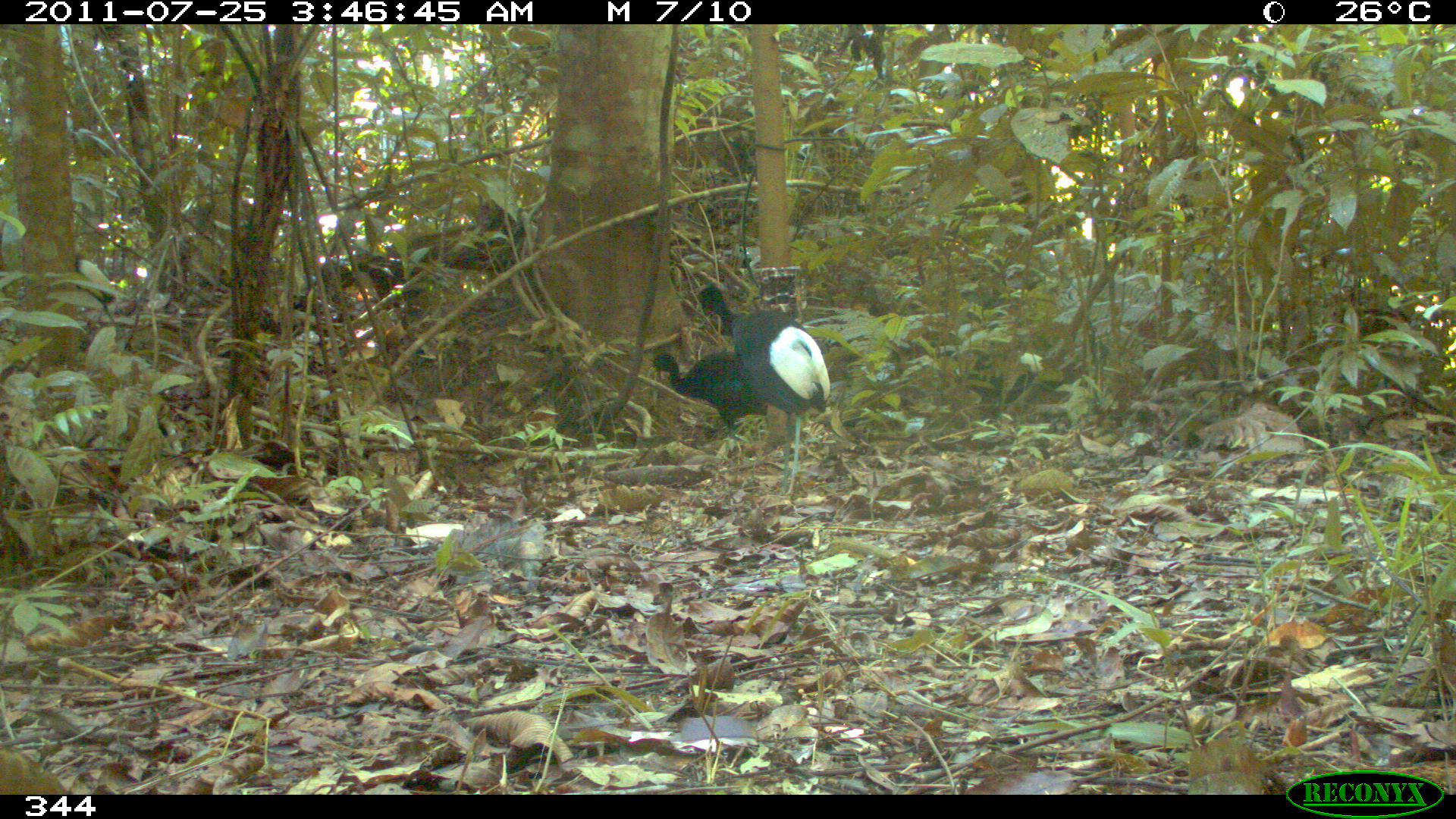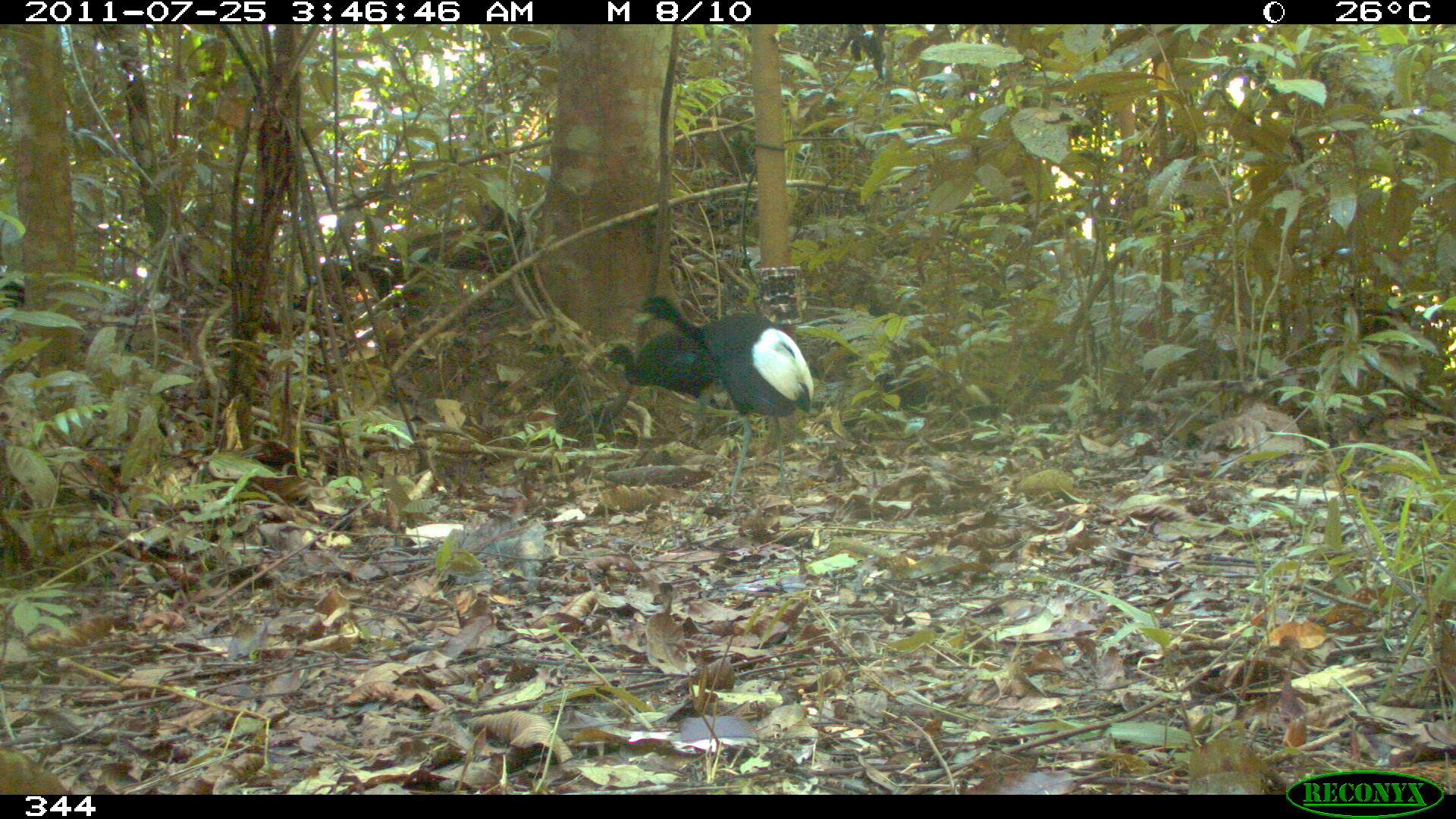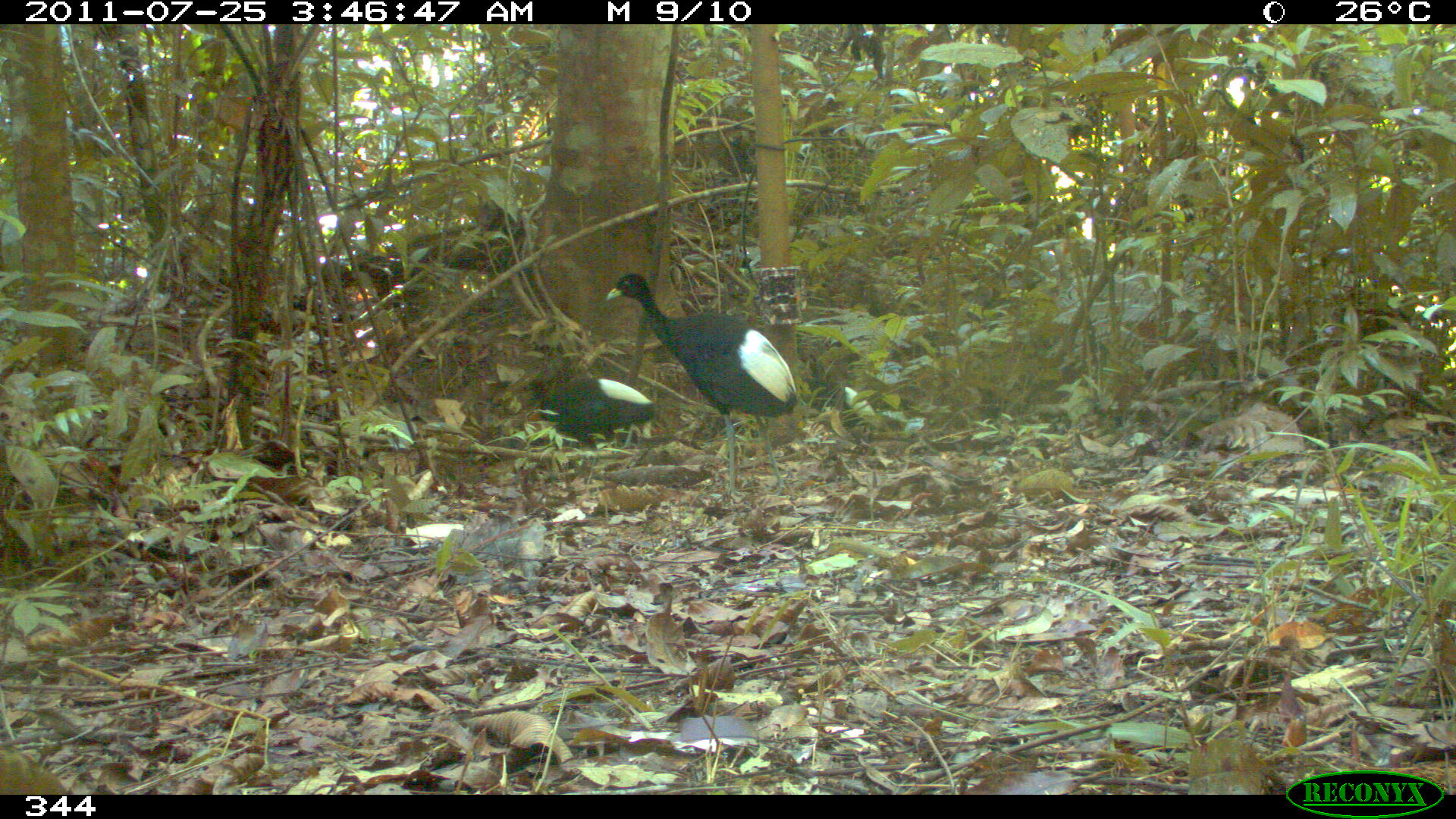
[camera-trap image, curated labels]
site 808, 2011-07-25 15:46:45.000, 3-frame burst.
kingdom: Animalia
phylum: Chordata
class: Aves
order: Gruiformes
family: Psophiidae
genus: Psophia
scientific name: Psophia leucoptera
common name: pale-winged trumpeter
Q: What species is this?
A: Psophia leucoptera (pale-winged trumpeter).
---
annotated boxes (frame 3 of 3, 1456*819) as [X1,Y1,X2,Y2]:
psophia leucoptera: [606,273,798,500]; [522,374,658,484]